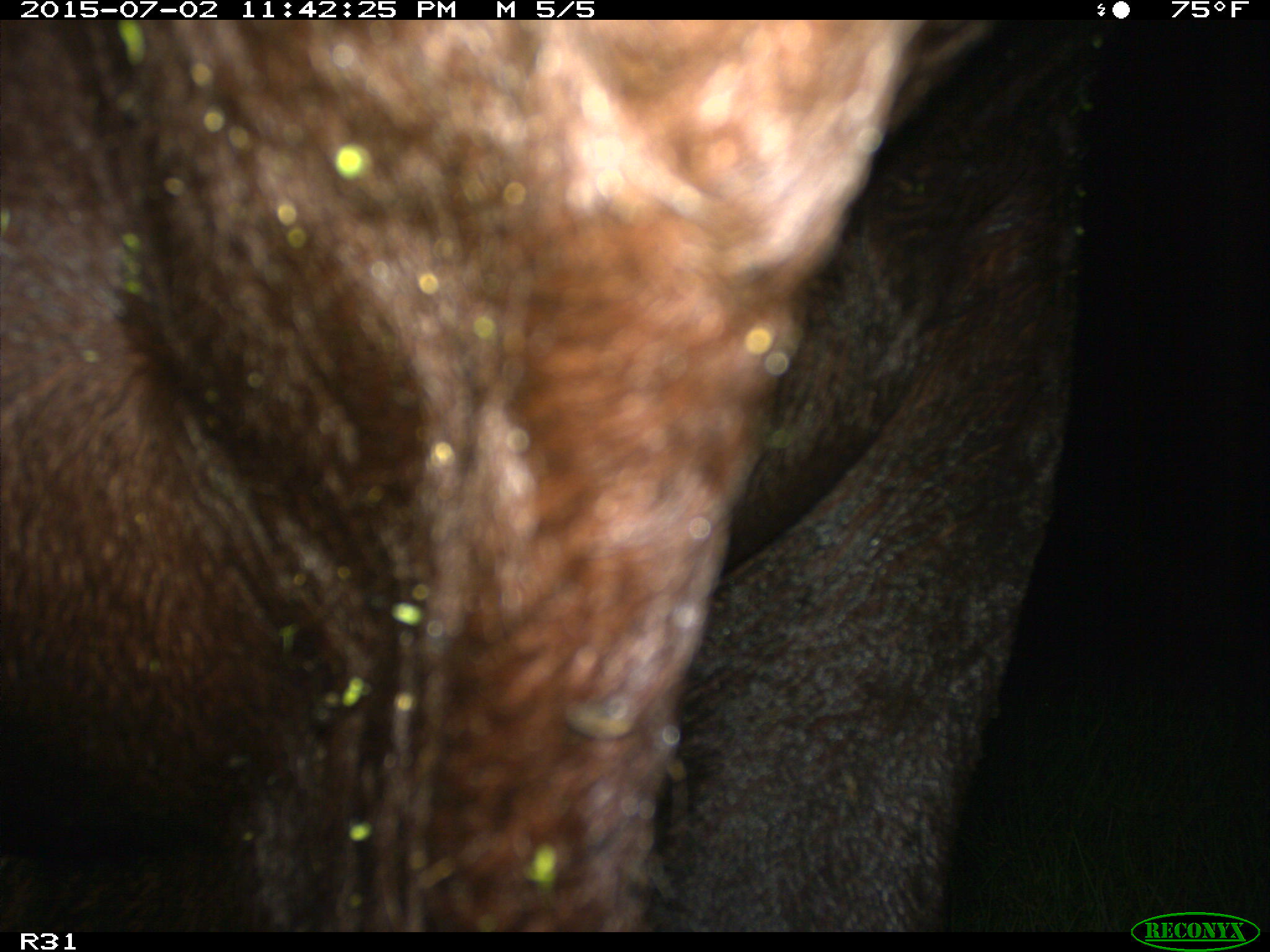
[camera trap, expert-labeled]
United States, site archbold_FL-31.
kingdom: Animalia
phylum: Chordata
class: Mammalia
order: Artiodactyla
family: Bovidae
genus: Bos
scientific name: Bos taurus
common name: domestic cow